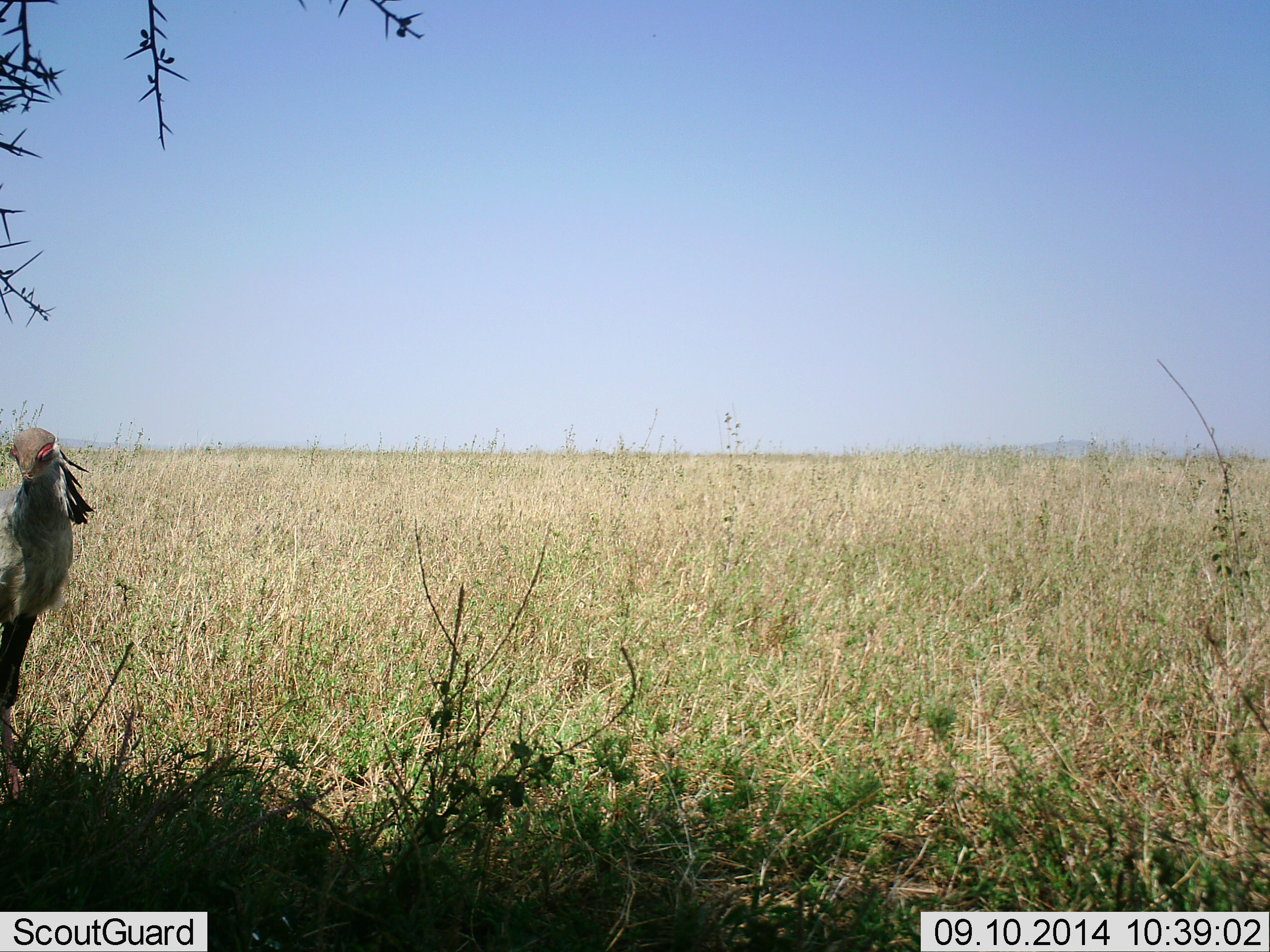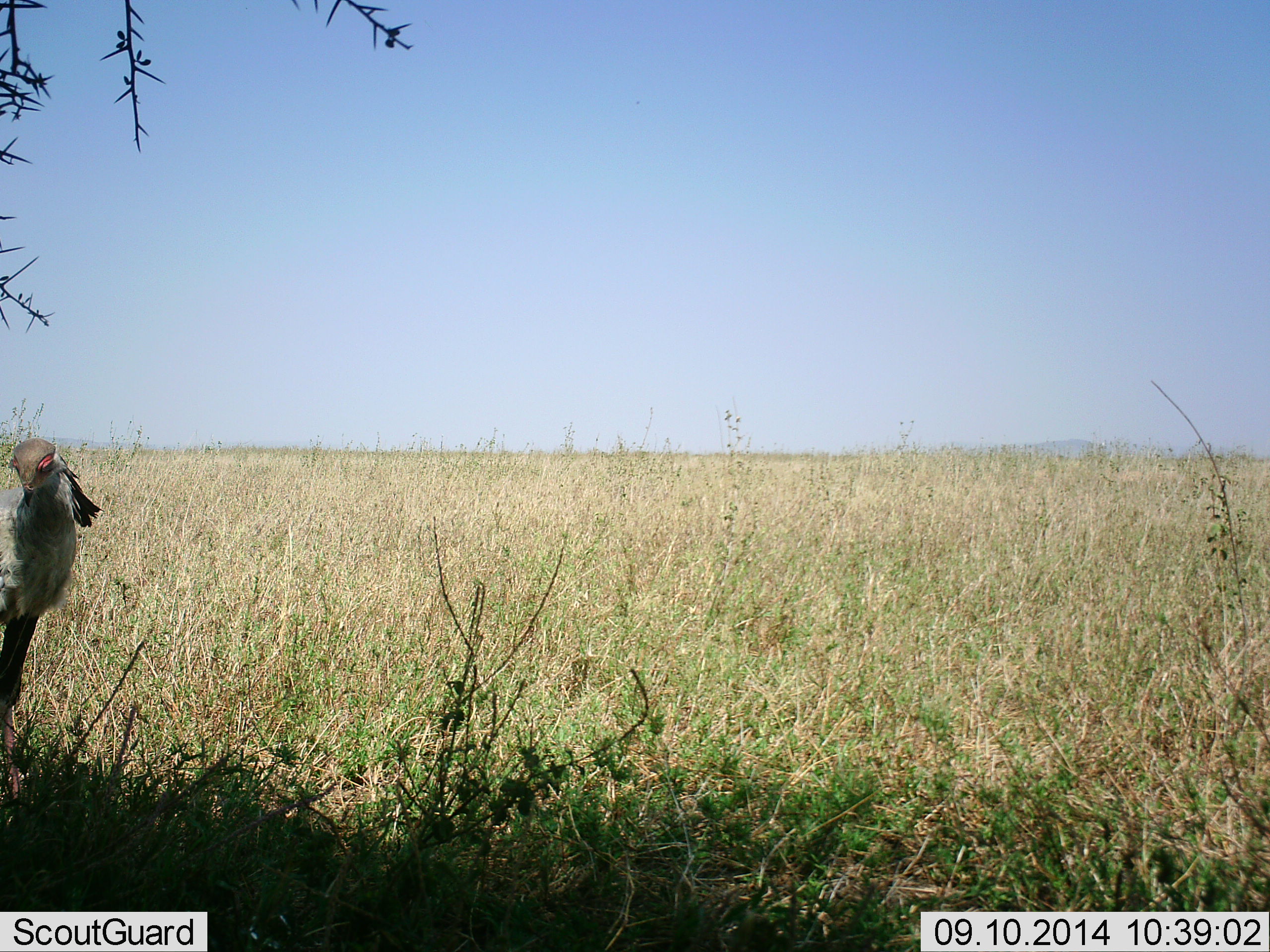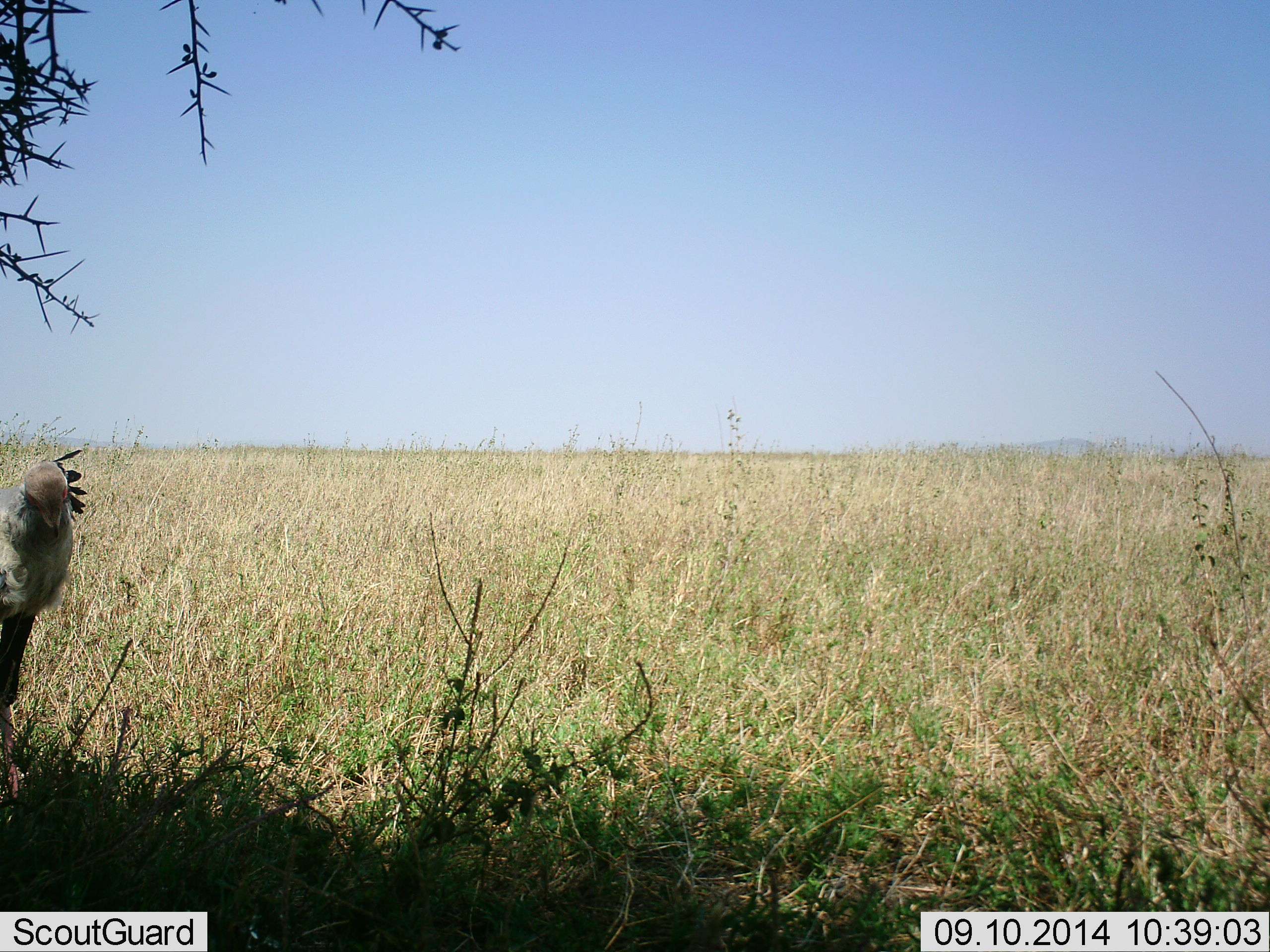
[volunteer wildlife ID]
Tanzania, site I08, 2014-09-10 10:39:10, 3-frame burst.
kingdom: Animalia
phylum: Chordata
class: Aves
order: Accipitriformes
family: Sagittariidae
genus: Sagittarius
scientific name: Sagittarius serpentarius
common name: secretary bird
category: secretarybird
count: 1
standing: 100%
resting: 0%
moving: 0%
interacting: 0%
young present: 0%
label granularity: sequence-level